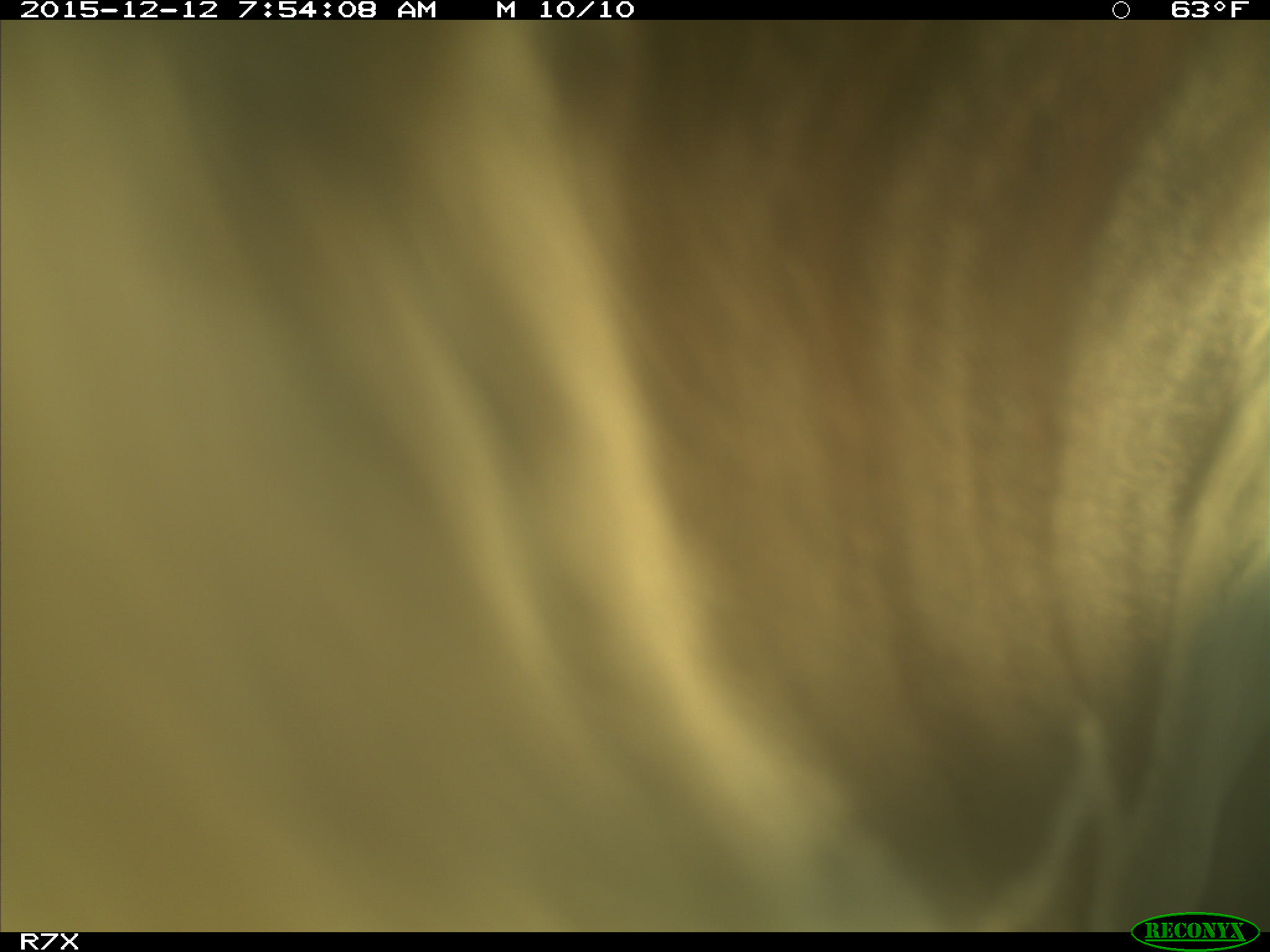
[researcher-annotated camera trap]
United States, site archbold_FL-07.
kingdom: Animalia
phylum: Chordata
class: Mammalia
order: Artiodactyla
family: Bovidae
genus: Bos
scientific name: Bos taurus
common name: domestic cow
Bos taurus (domestic cow).